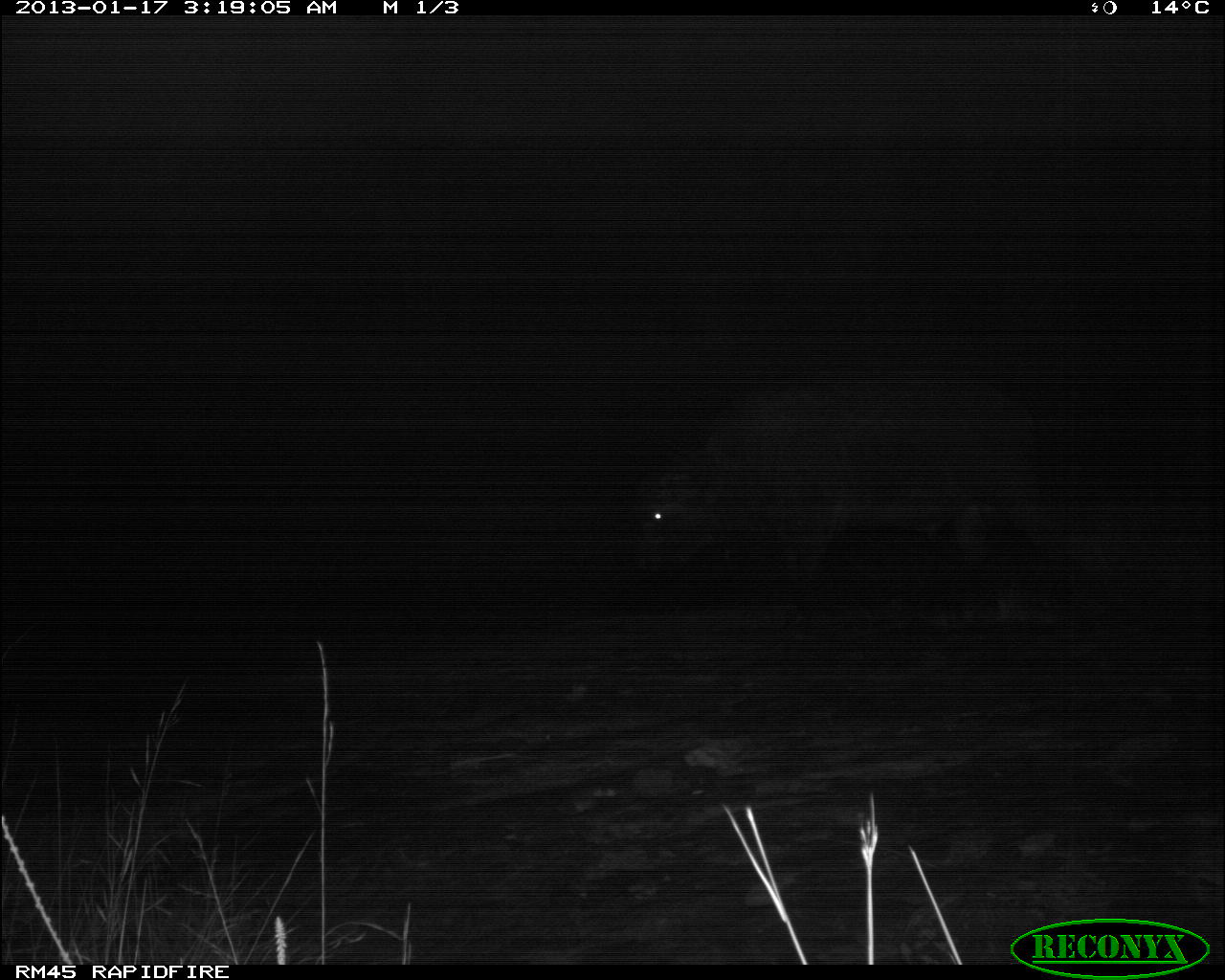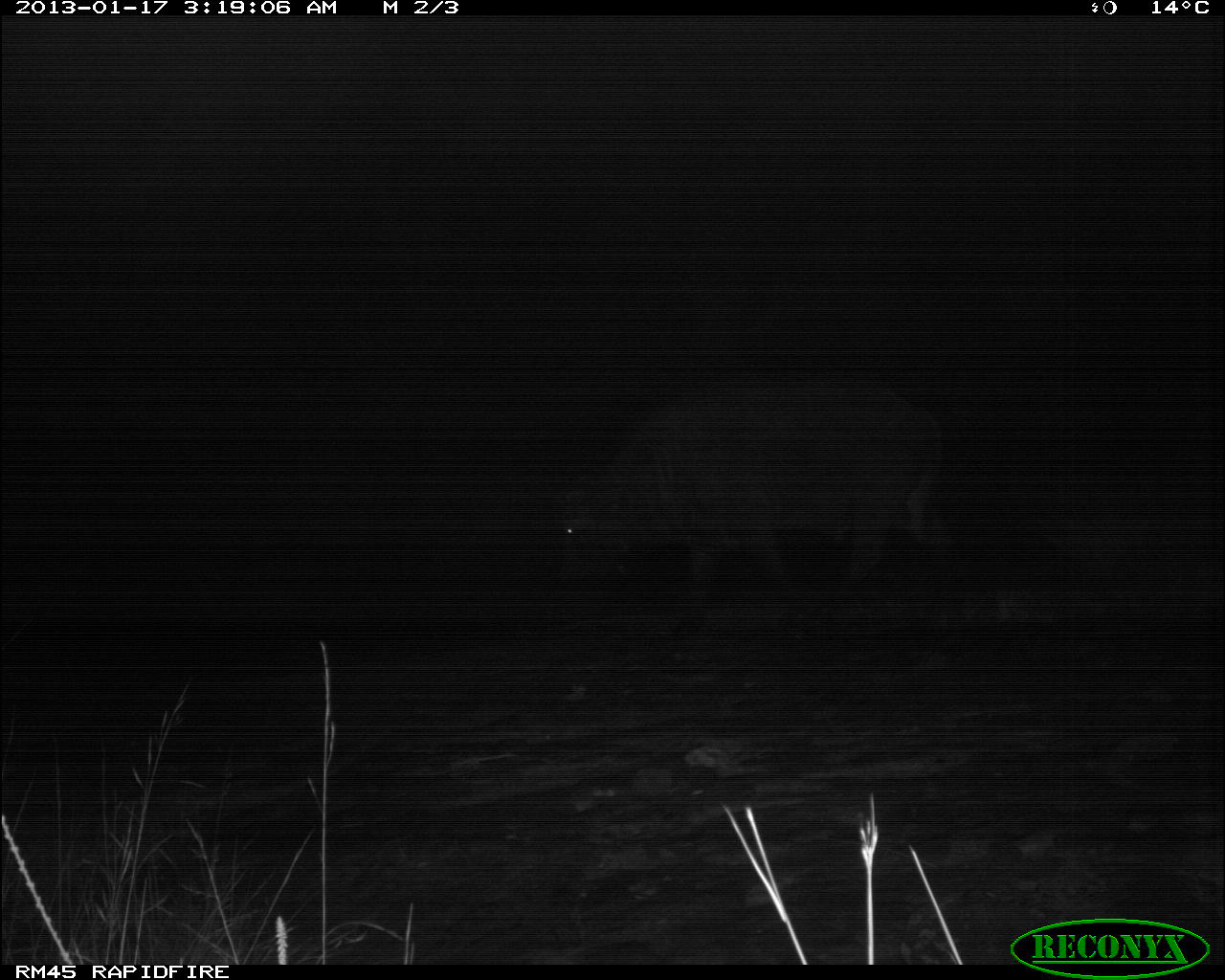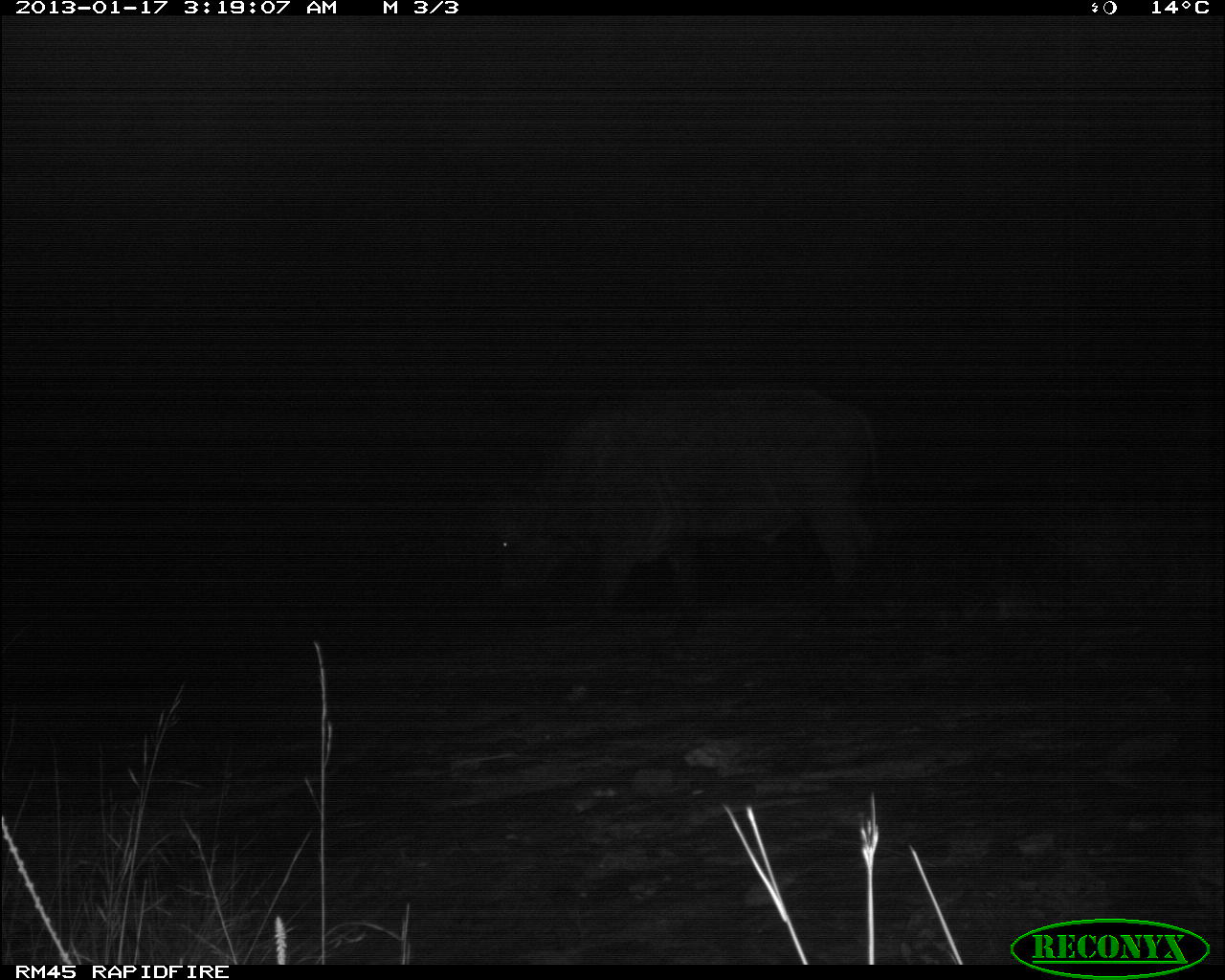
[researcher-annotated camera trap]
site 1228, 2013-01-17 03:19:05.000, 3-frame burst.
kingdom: Animalia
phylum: Chordata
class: Mammalia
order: Artiodactyla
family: Bovidae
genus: Syncerus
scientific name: Syncerus caffer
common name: african buffalo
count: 1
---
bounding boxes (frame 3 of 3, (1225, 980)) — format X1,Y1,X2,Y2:
syncerus caffer: 499,382,877,598